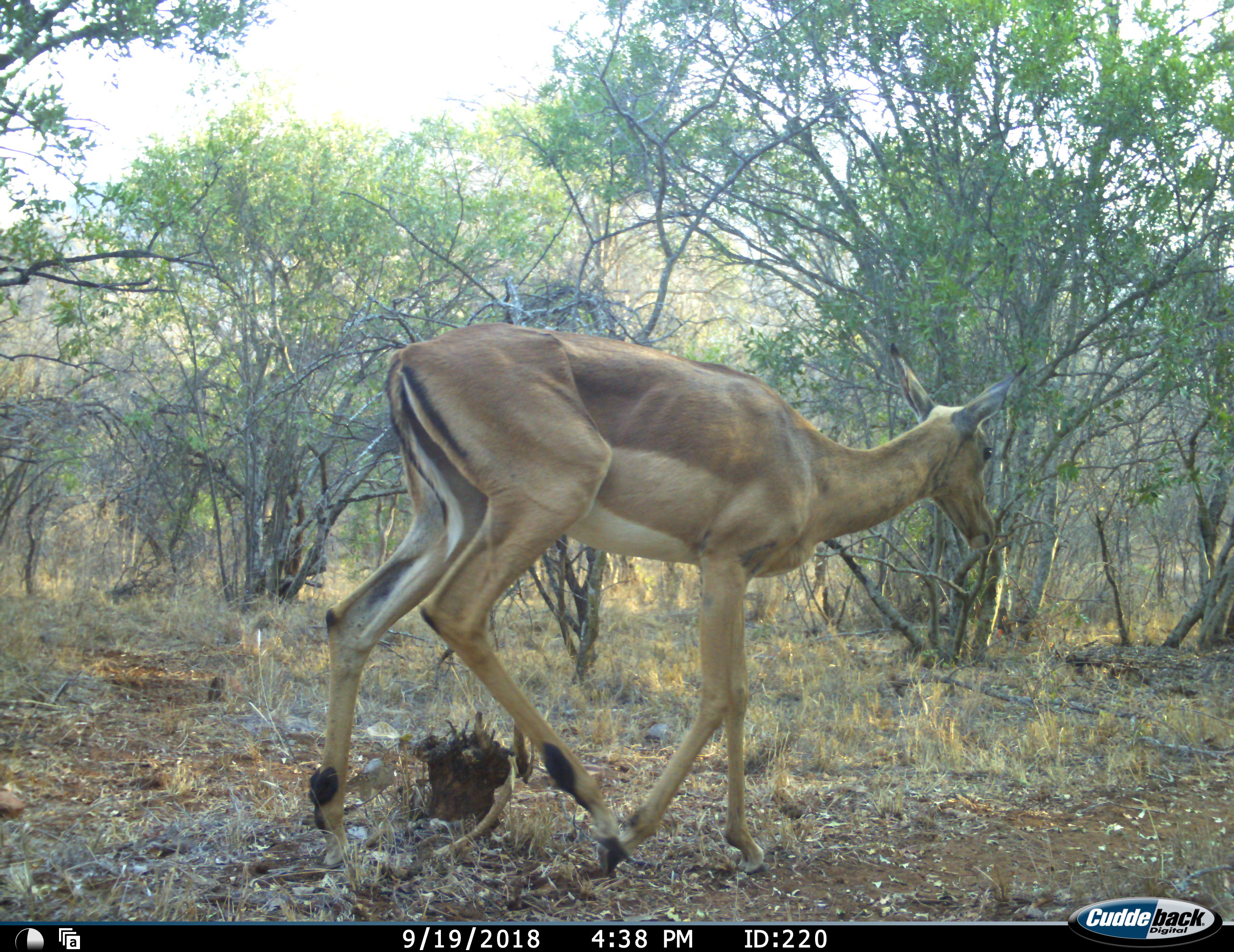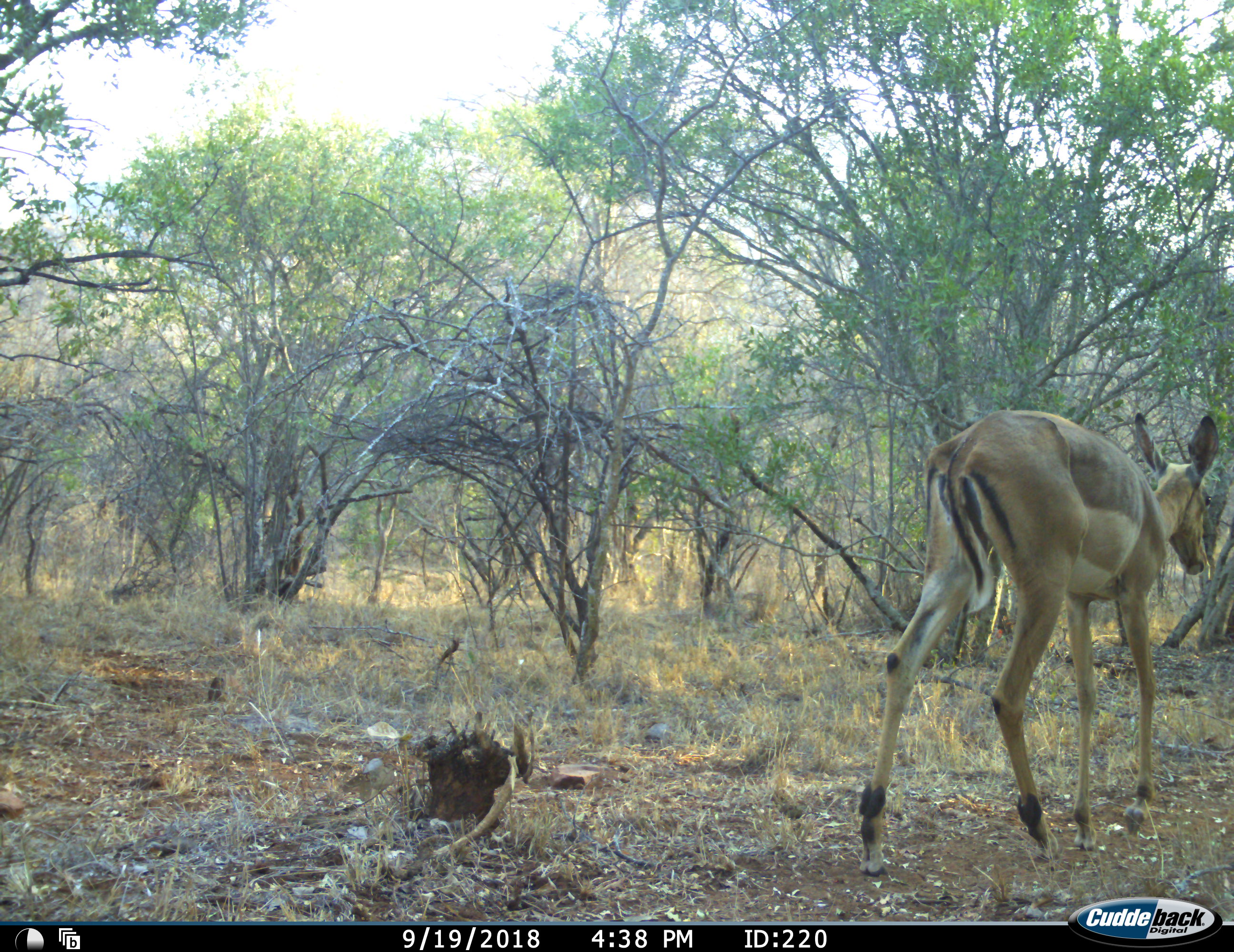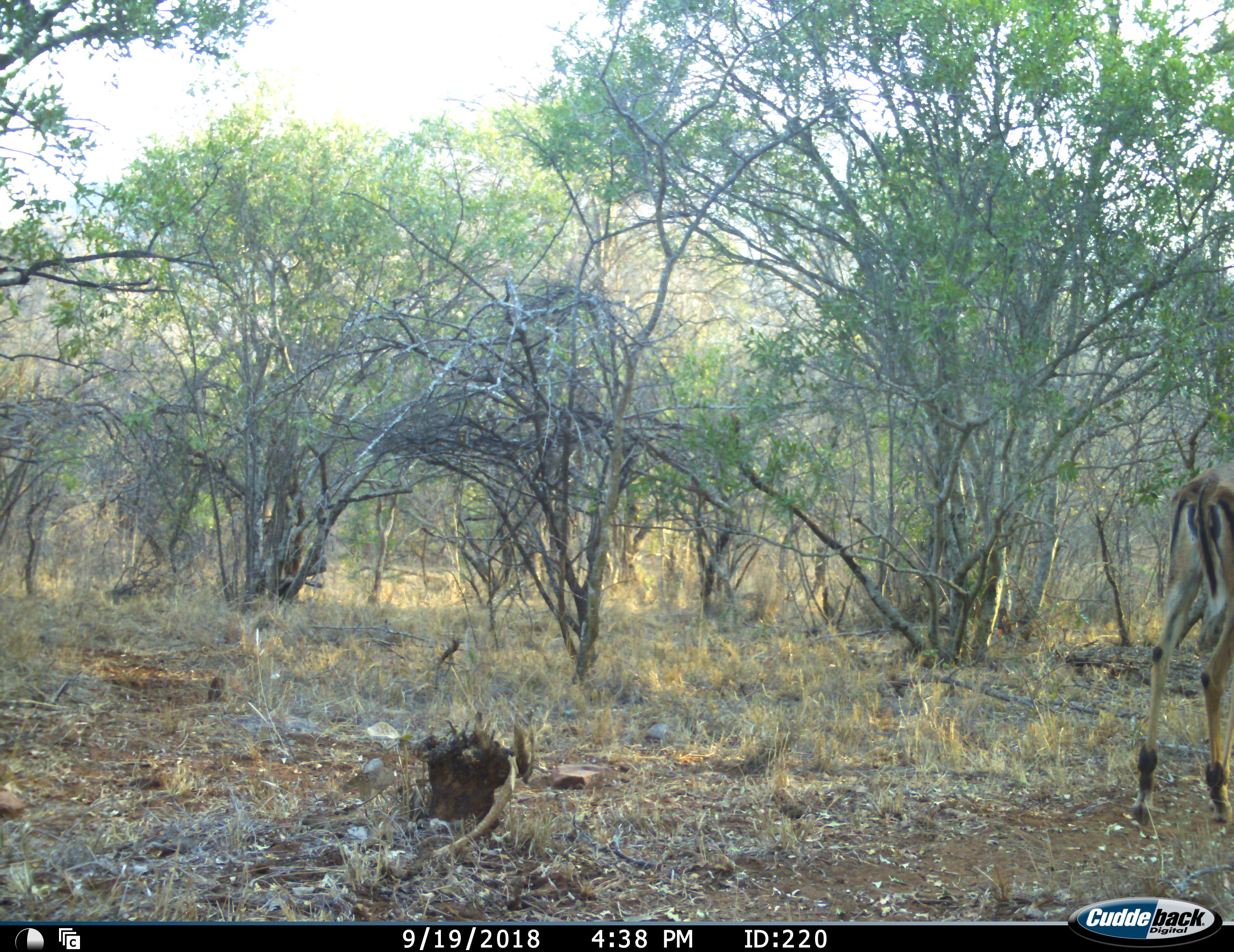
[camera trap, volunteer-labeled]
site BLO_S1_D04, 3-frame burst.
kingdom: Animalia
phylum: Chordata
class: Mammalia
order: Artiodactyla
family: Bovidae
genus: Aepyceros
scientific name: Aepyceros melampus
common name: impala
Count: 1.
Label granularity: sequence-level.